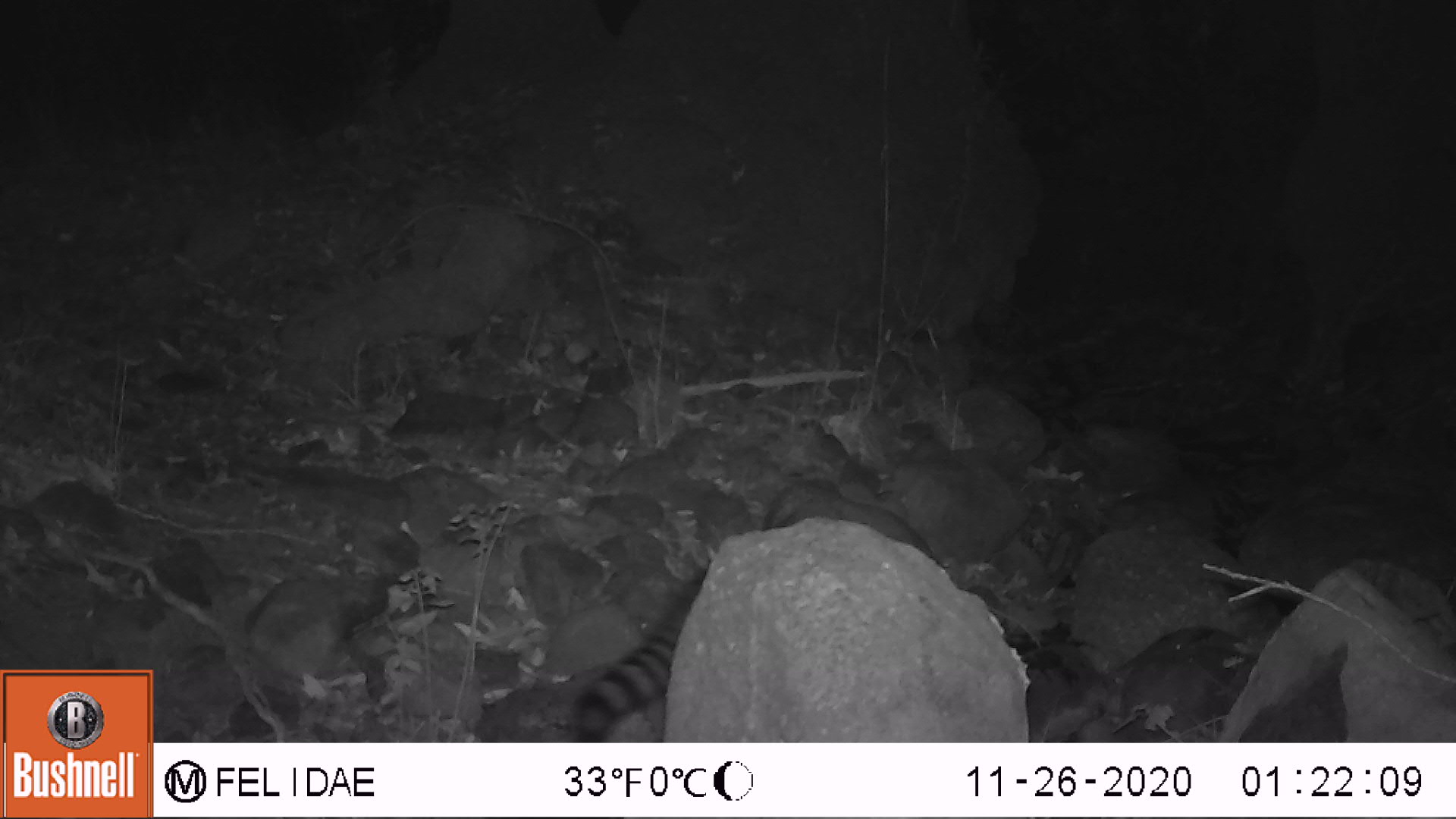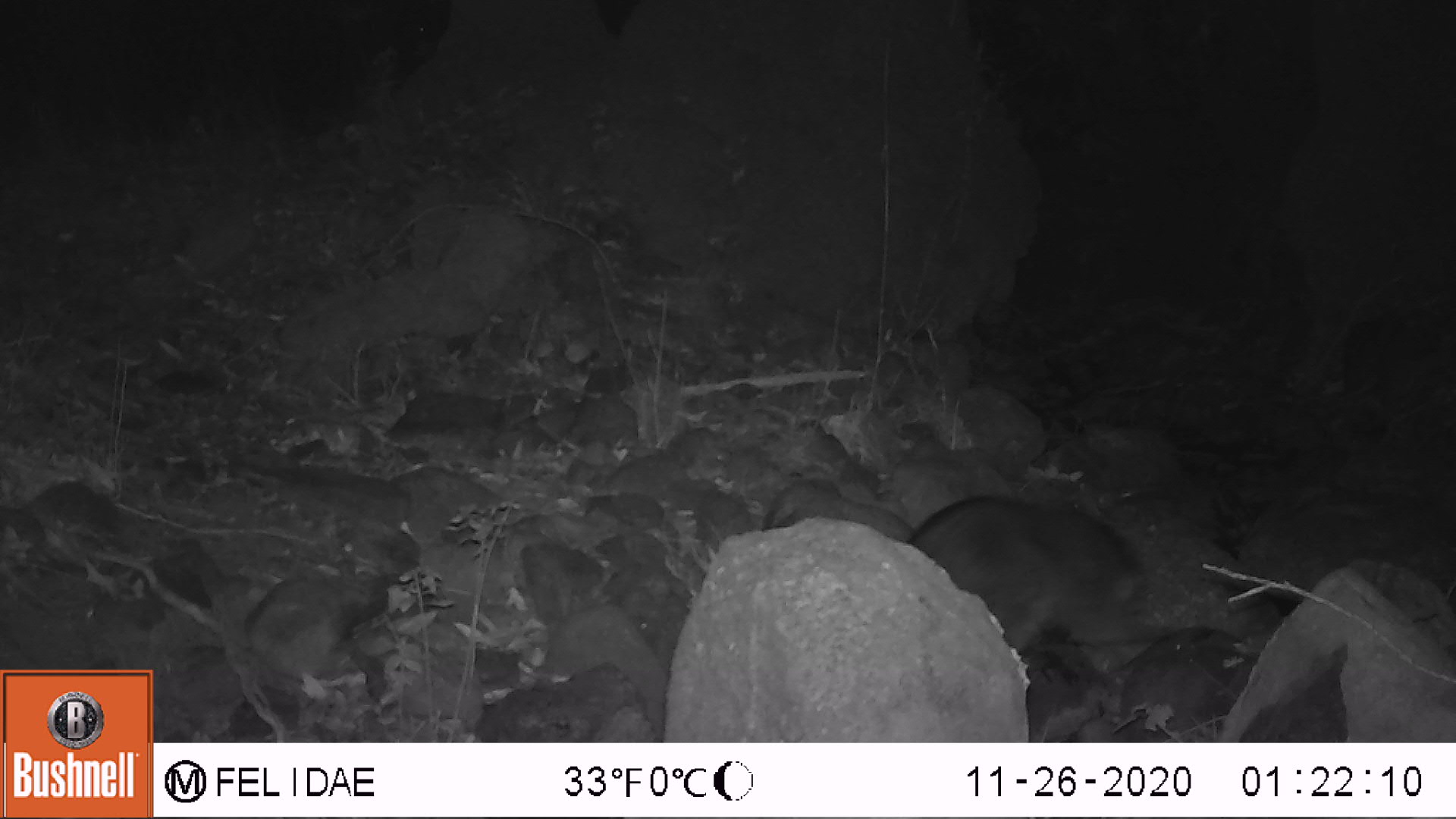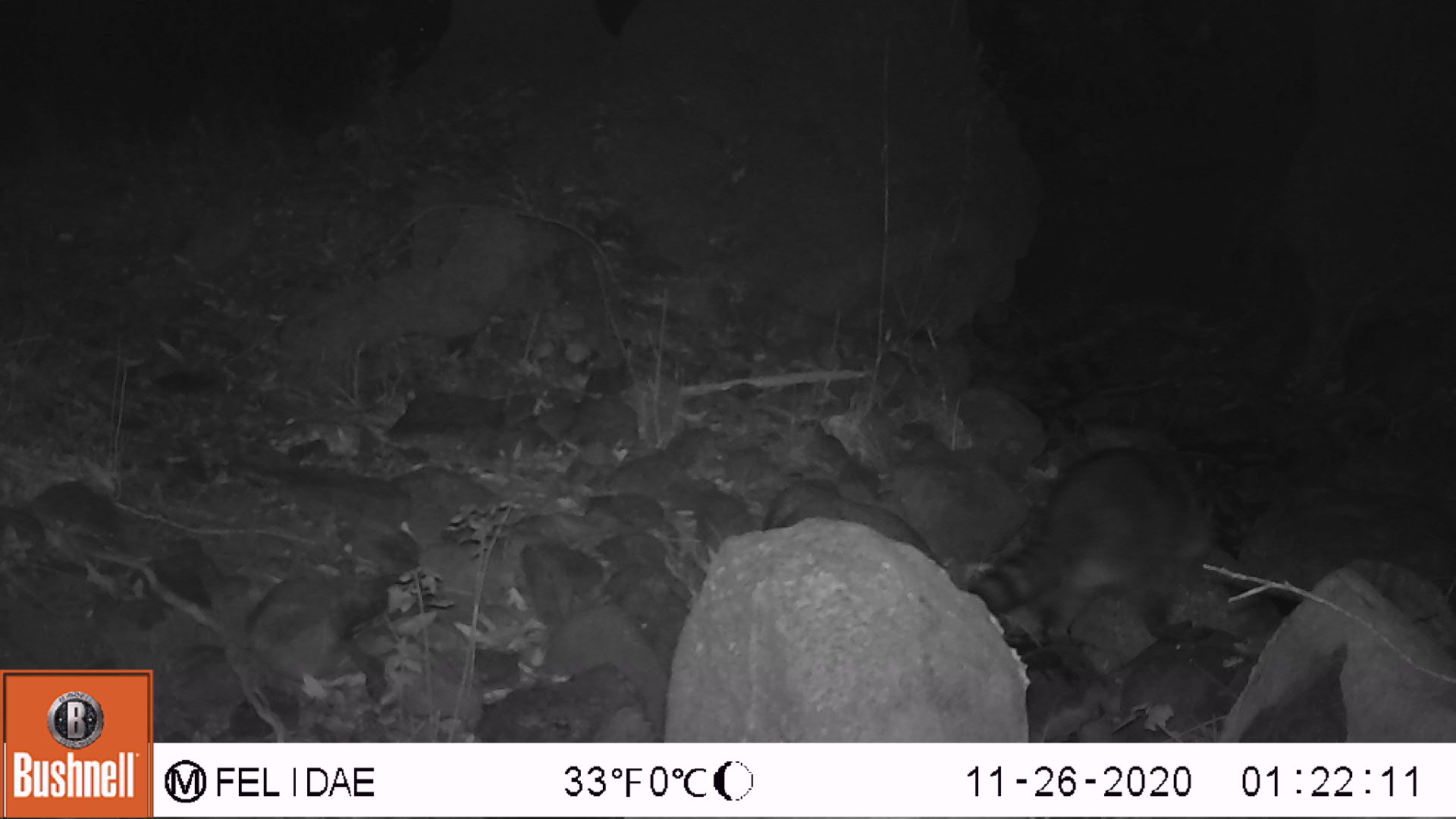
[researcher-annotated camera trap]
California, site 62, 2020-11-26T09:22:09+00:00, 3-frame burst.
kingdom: Animalia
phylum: Chordata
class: Mammalia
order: Carnivora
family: Procyonidae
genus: Procyon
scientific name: Procyon lotor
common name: raccoon